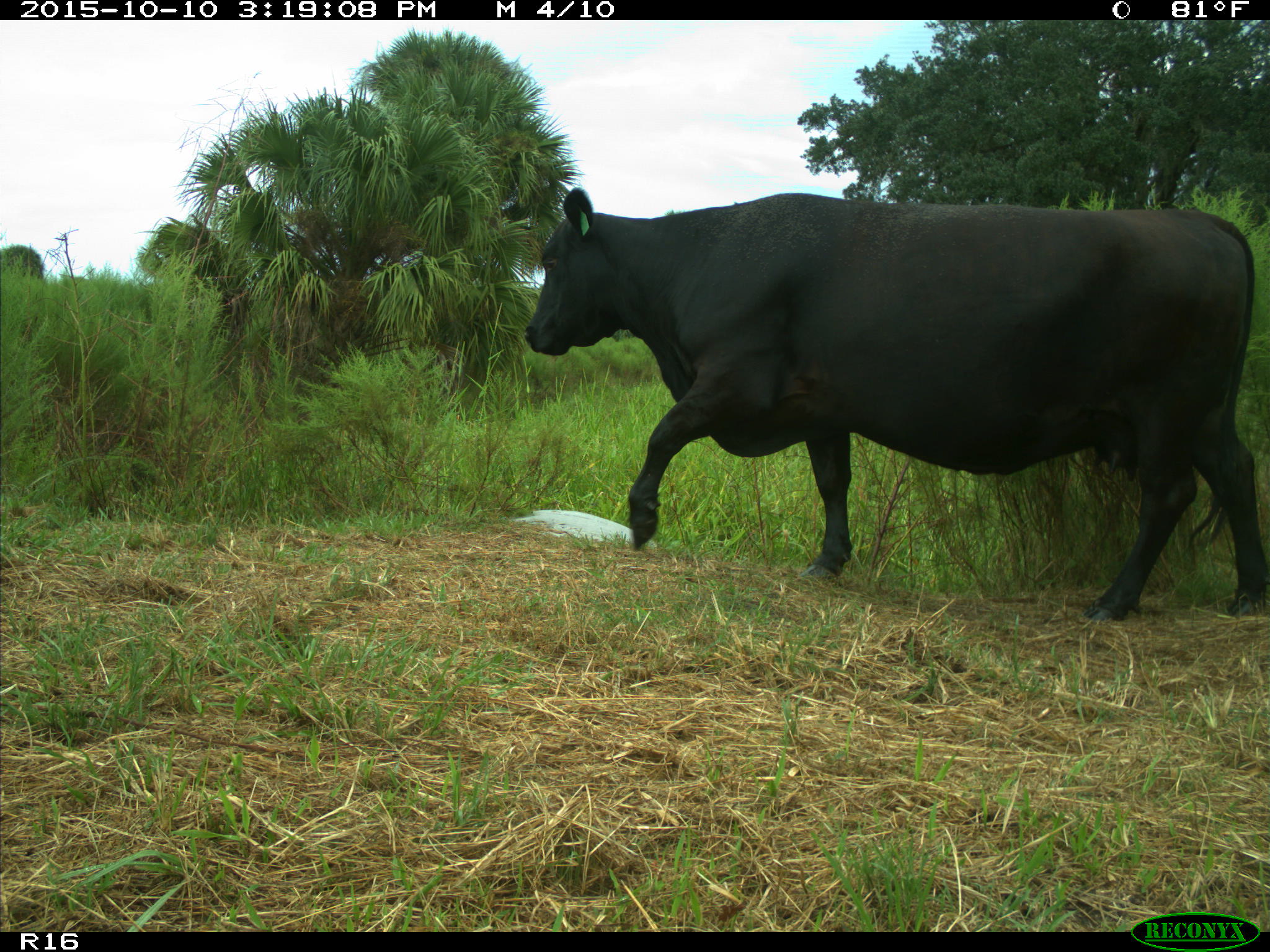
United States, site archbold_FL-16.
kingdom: Animalia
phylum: Chordata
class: Mammalia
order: Artiodactyla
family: Bovidae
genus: Bos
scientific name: Bos taurus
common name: domestic cow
Bos taurus (domestic cow).